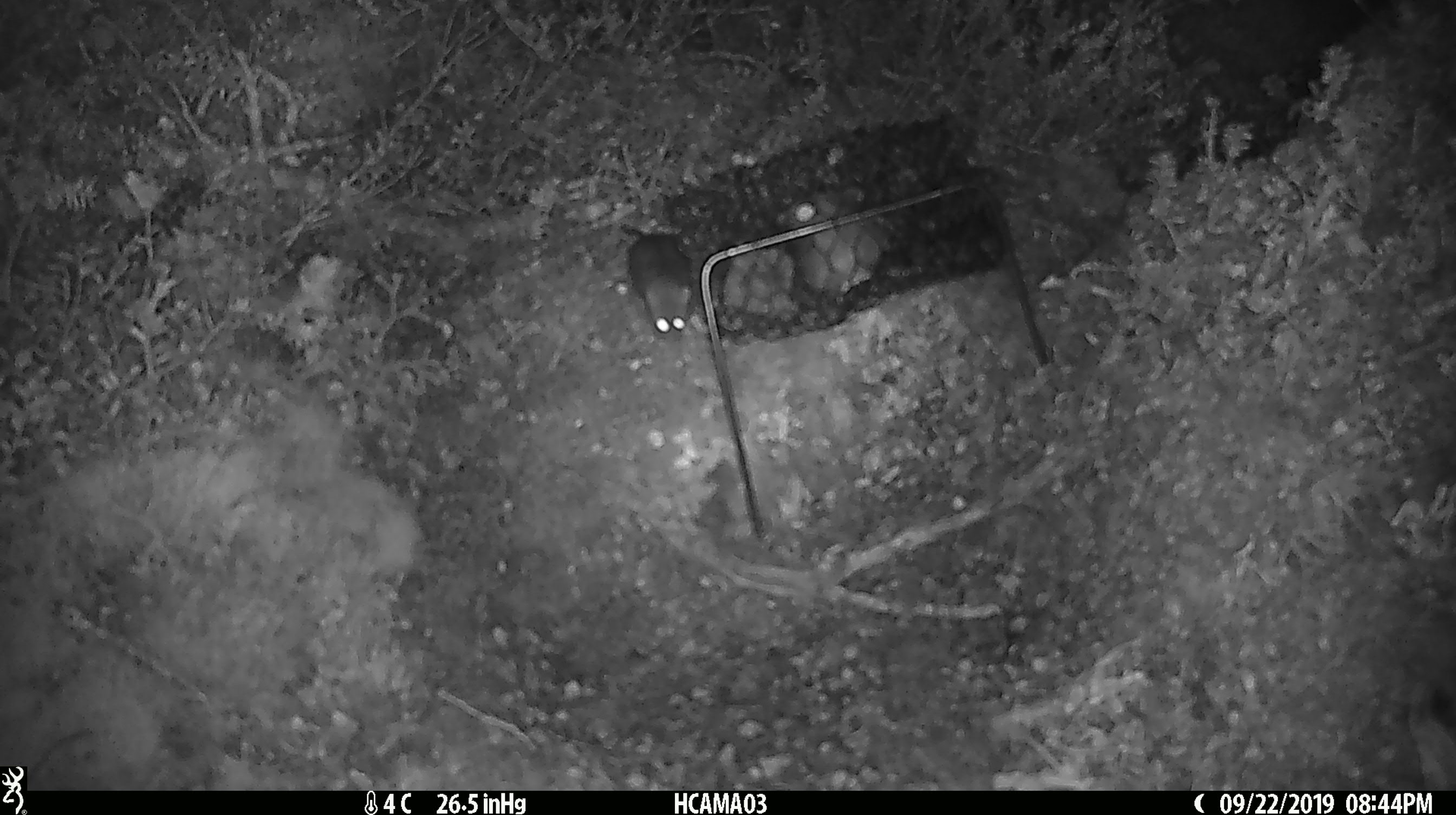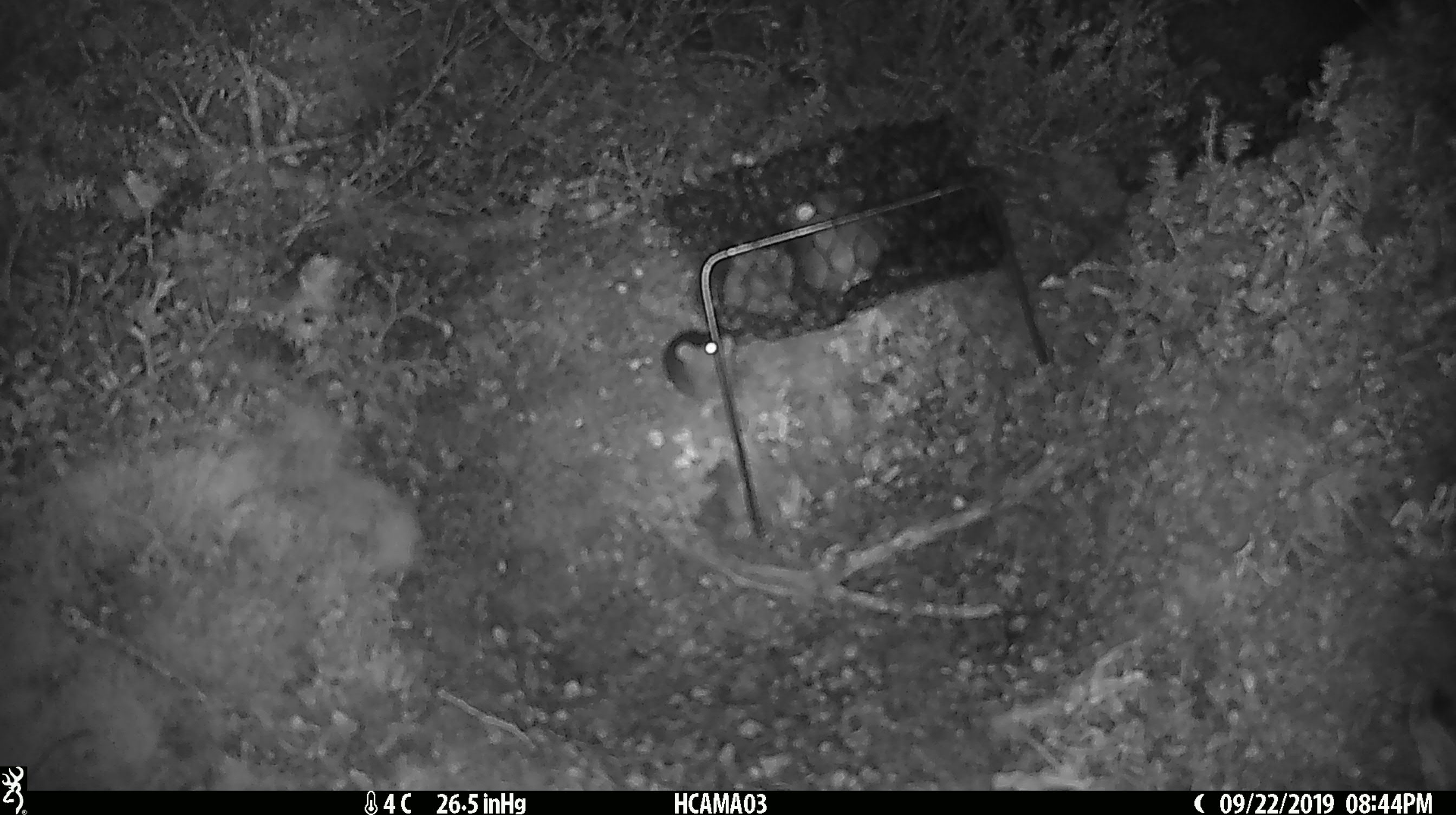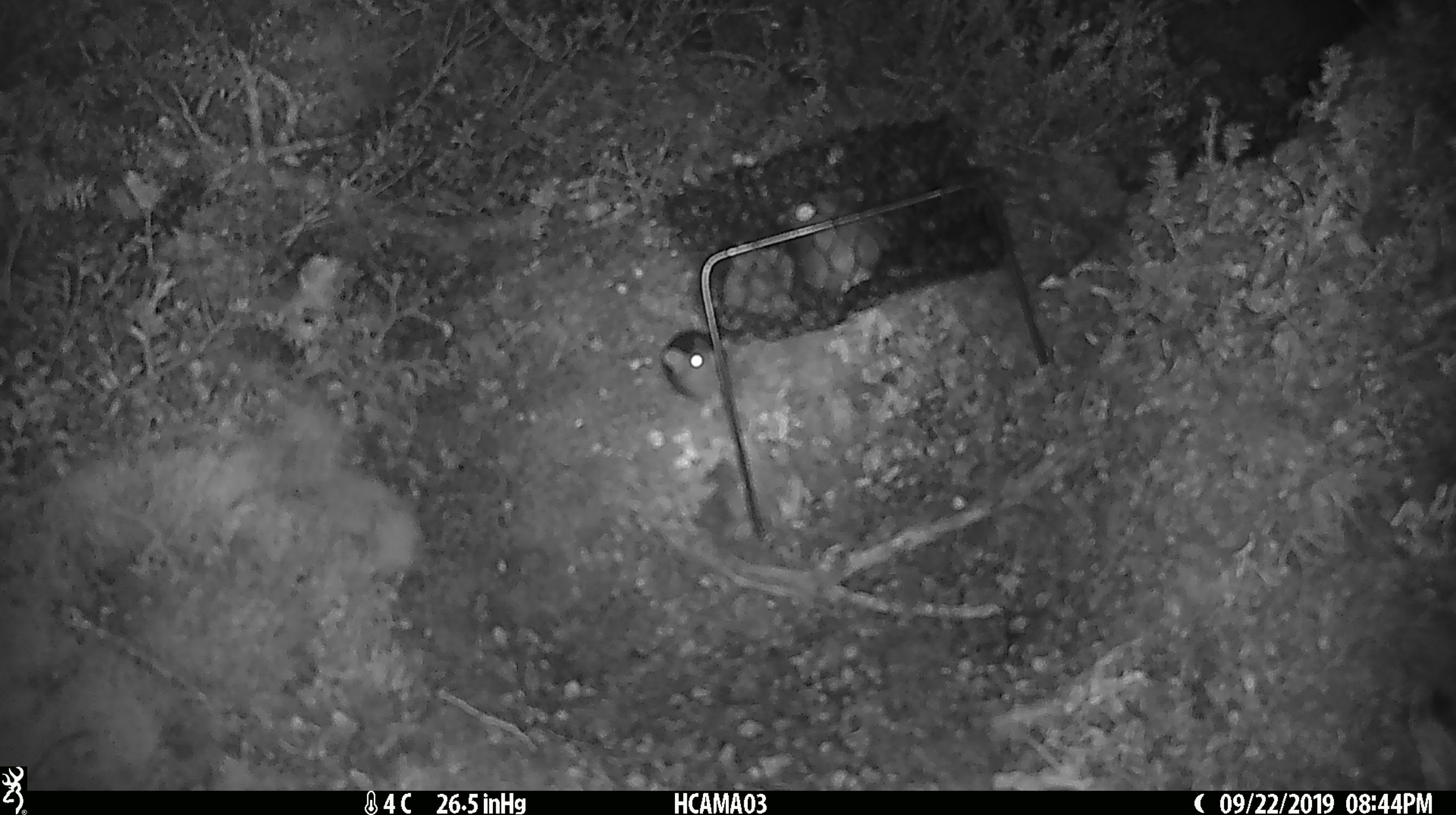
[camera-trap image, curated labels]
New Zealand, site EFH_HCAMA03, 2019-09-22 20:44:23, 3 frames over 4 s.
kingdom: Animalia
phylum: Chordata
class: Mammalia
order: Rodentia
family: Muridae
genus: Mus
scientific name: Mus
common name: mouse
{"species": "mouse (Mus)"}